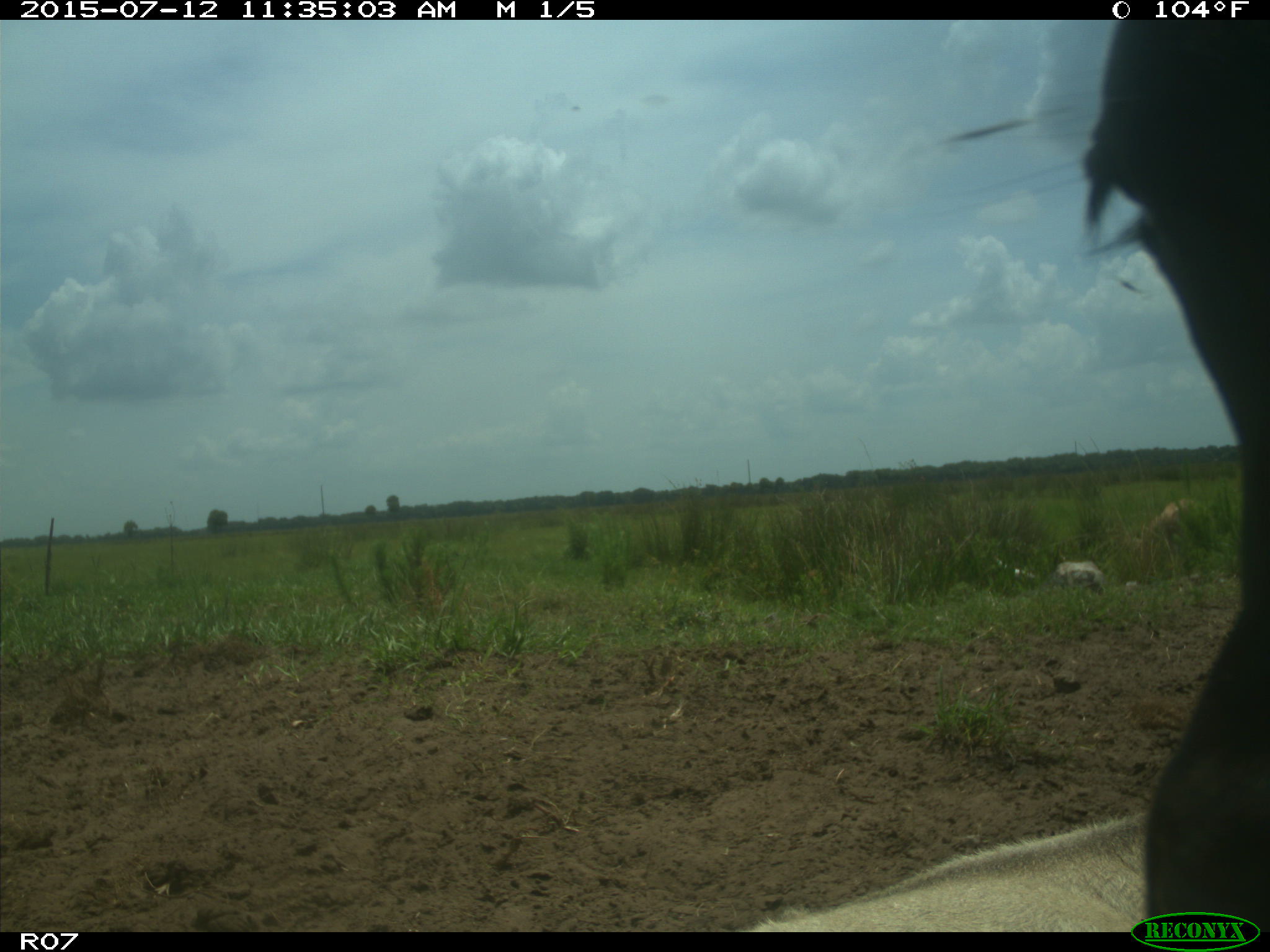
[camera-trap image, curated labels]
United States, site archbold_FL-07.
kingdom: Animalia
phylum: Chordata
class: Mammalia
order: Artiodactyla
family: Bovidae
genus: Bos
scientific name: Bos taurus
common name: domestic cow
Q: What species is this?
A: Bos taurus (domestic cow).